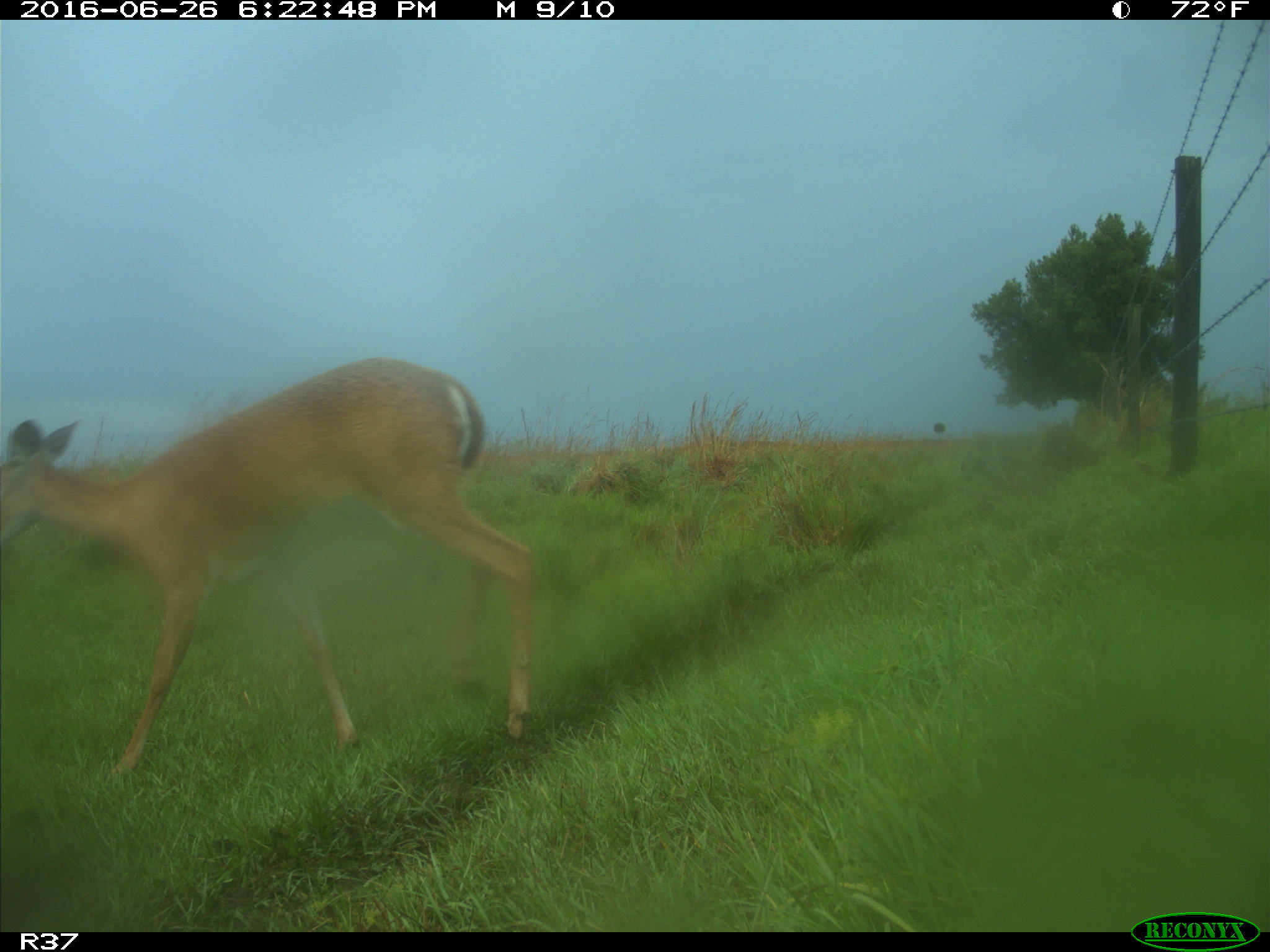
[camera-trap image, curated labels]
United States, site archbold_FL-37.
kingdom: Animalia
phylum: Chordata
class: Mammalia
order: Artiodactyla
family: Cervidae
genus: Odocoileus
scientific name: Odocoileus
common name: deer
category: unidentified deer